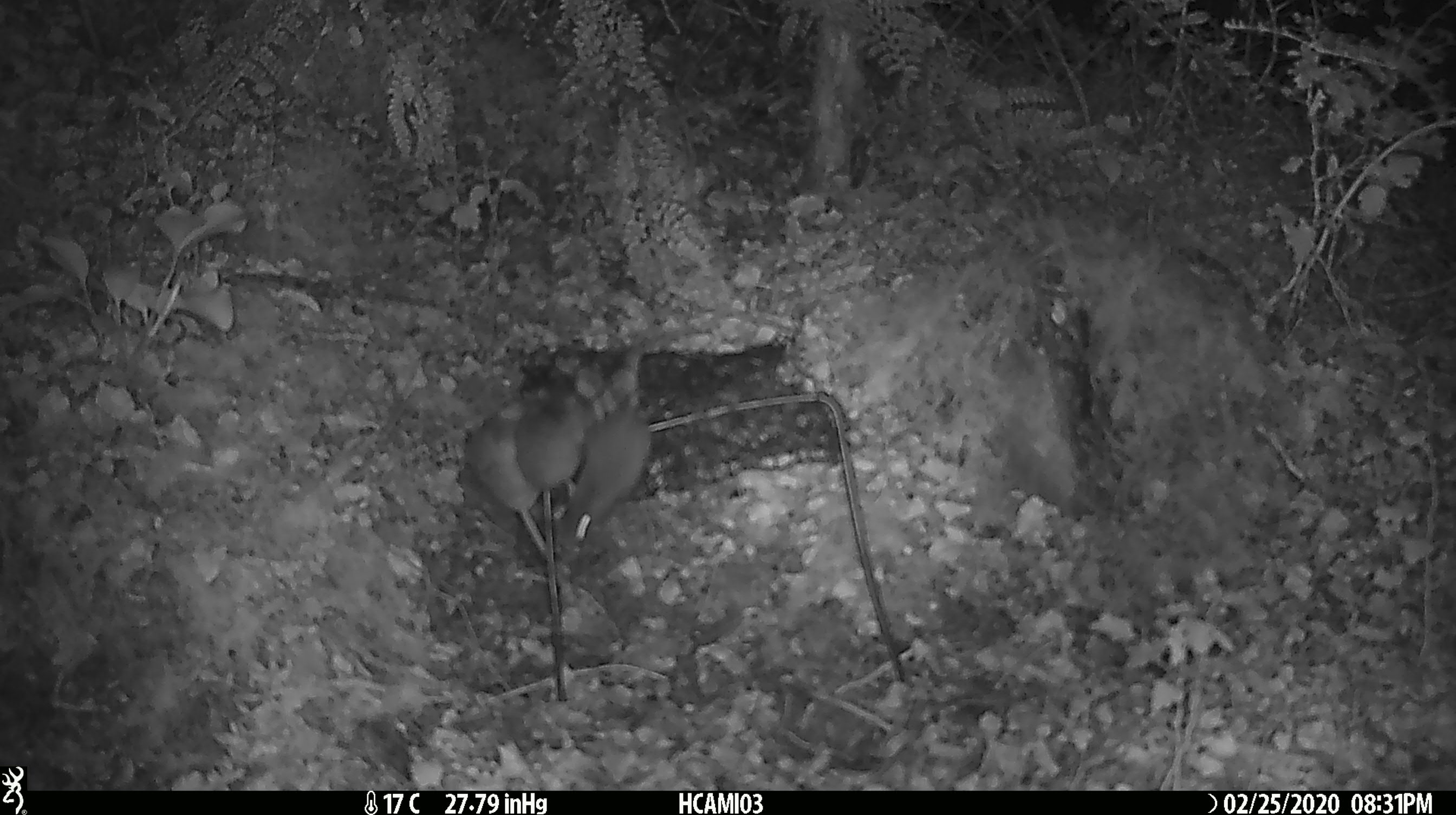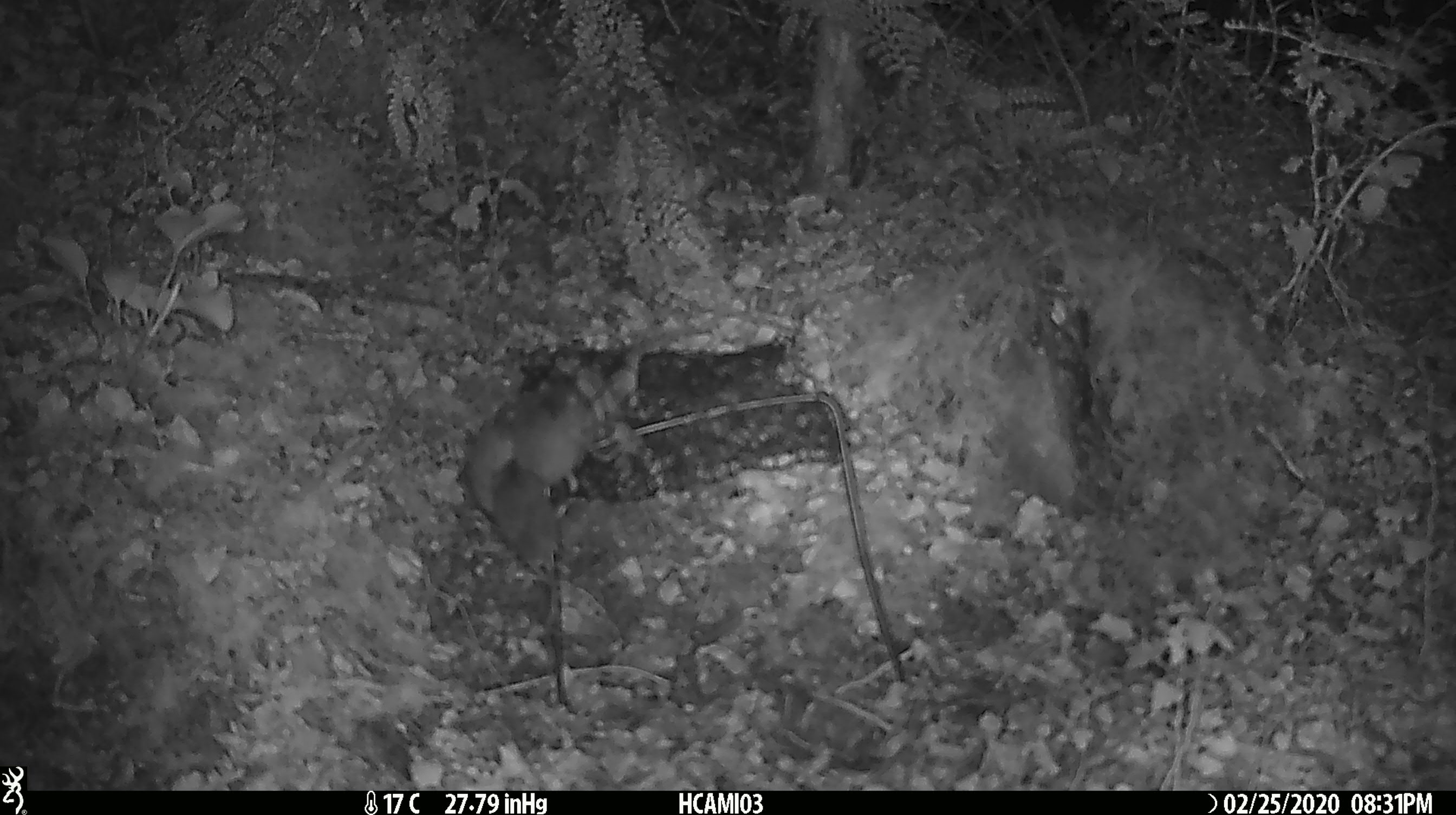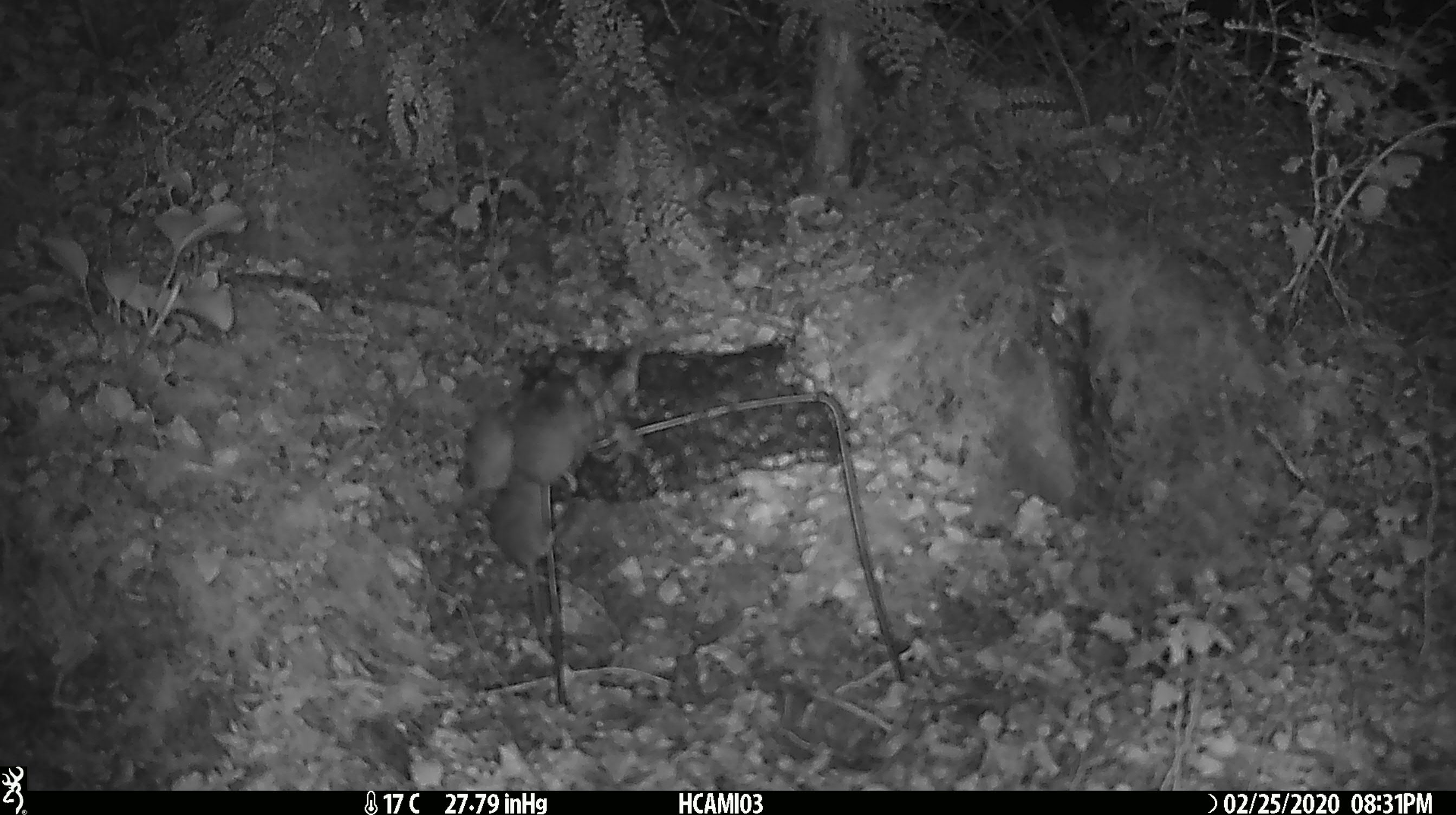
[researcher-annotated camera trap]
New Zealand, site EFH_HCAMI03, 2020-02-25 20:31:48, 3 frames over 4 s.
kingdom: Animalia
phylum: Chordata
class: Mammalia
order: Rodentia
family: Muridae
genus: Mus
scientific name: Mus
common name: mouse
Mouse (Mus).